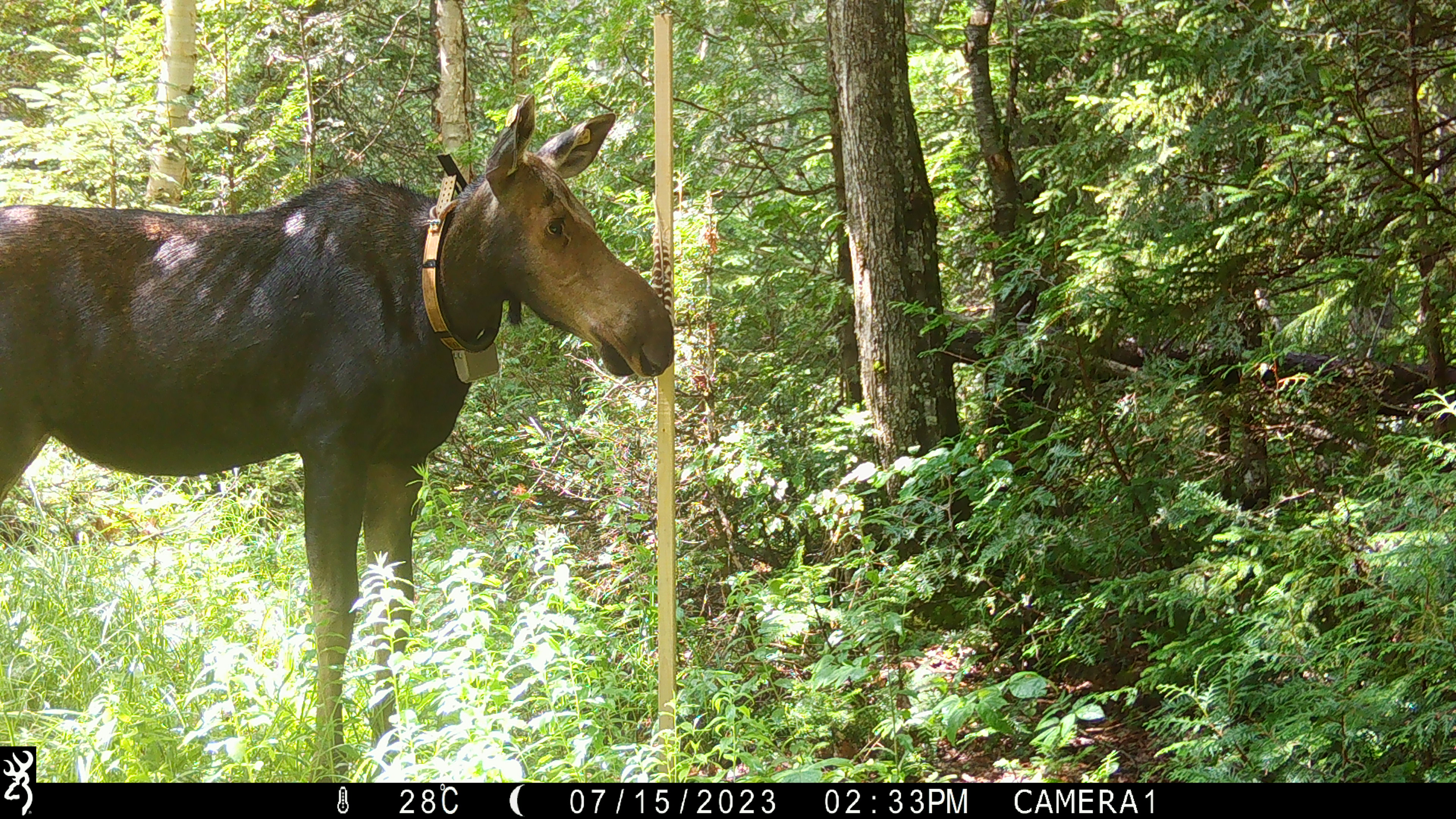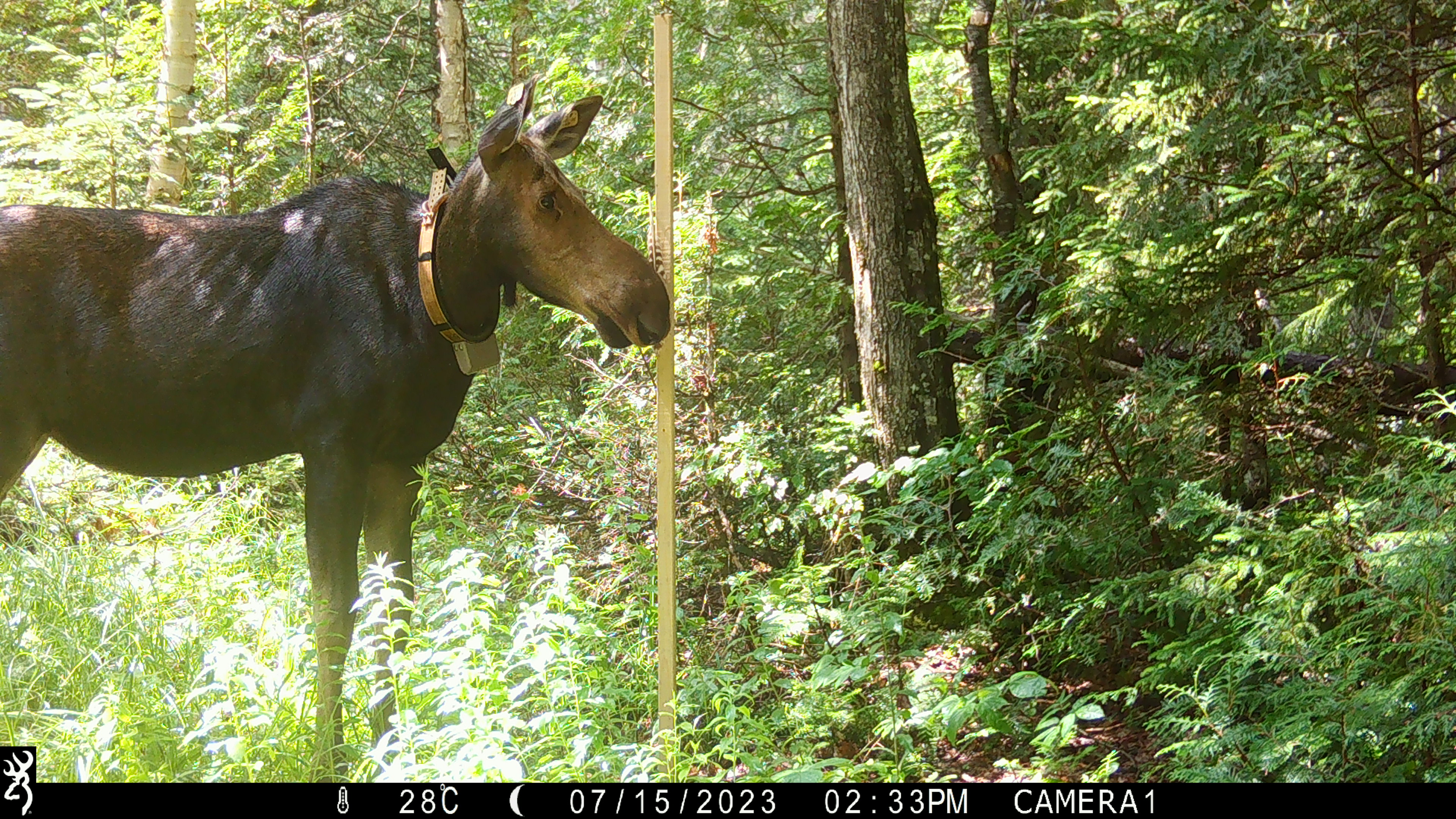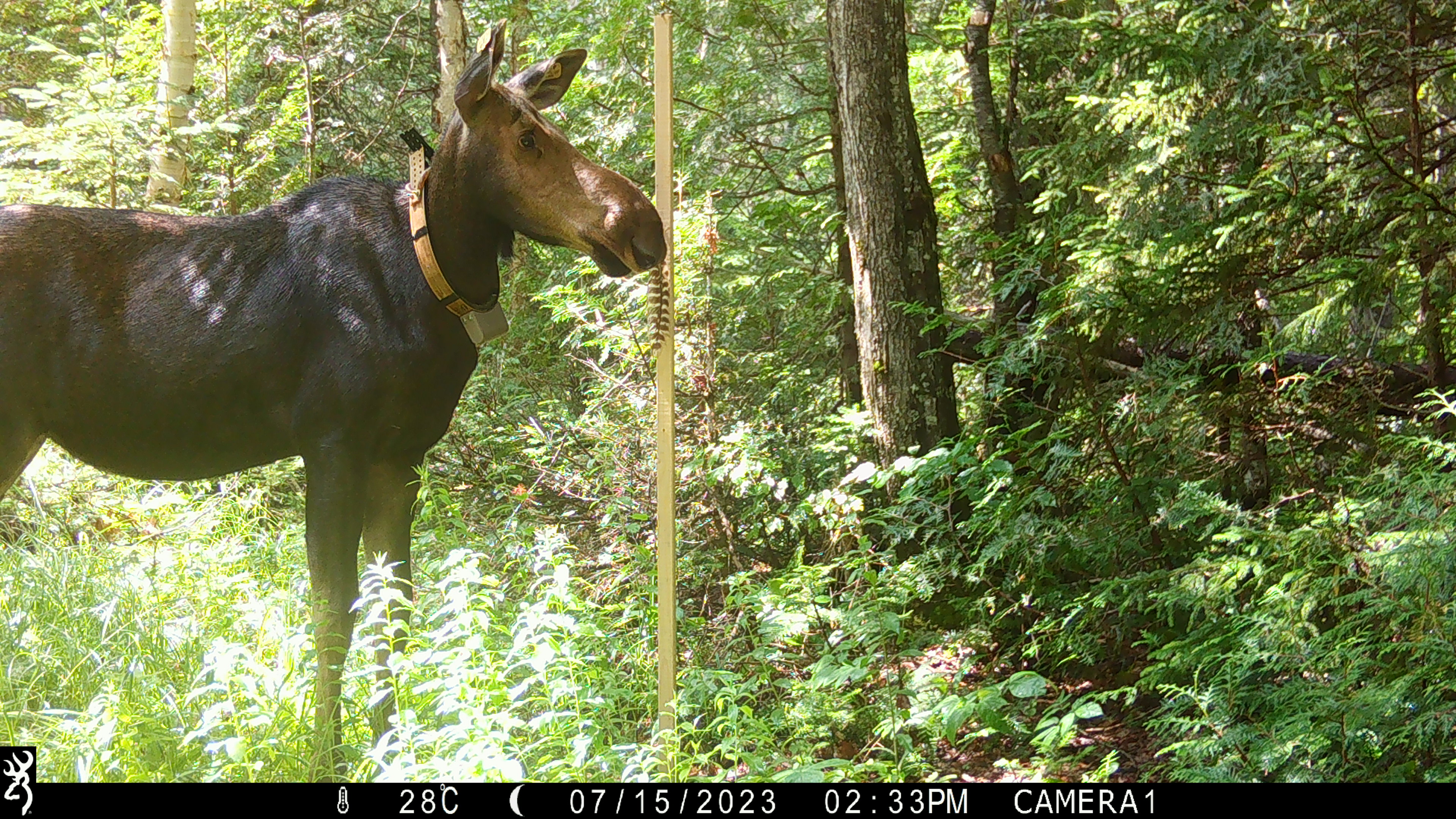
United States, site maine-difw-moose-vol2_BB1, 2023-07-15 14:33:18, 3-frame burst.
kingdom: Animalia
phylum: Chordata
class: Mammalia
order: Artiodactyla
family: Cervidae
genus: Alces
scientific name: Alces alces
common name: moose